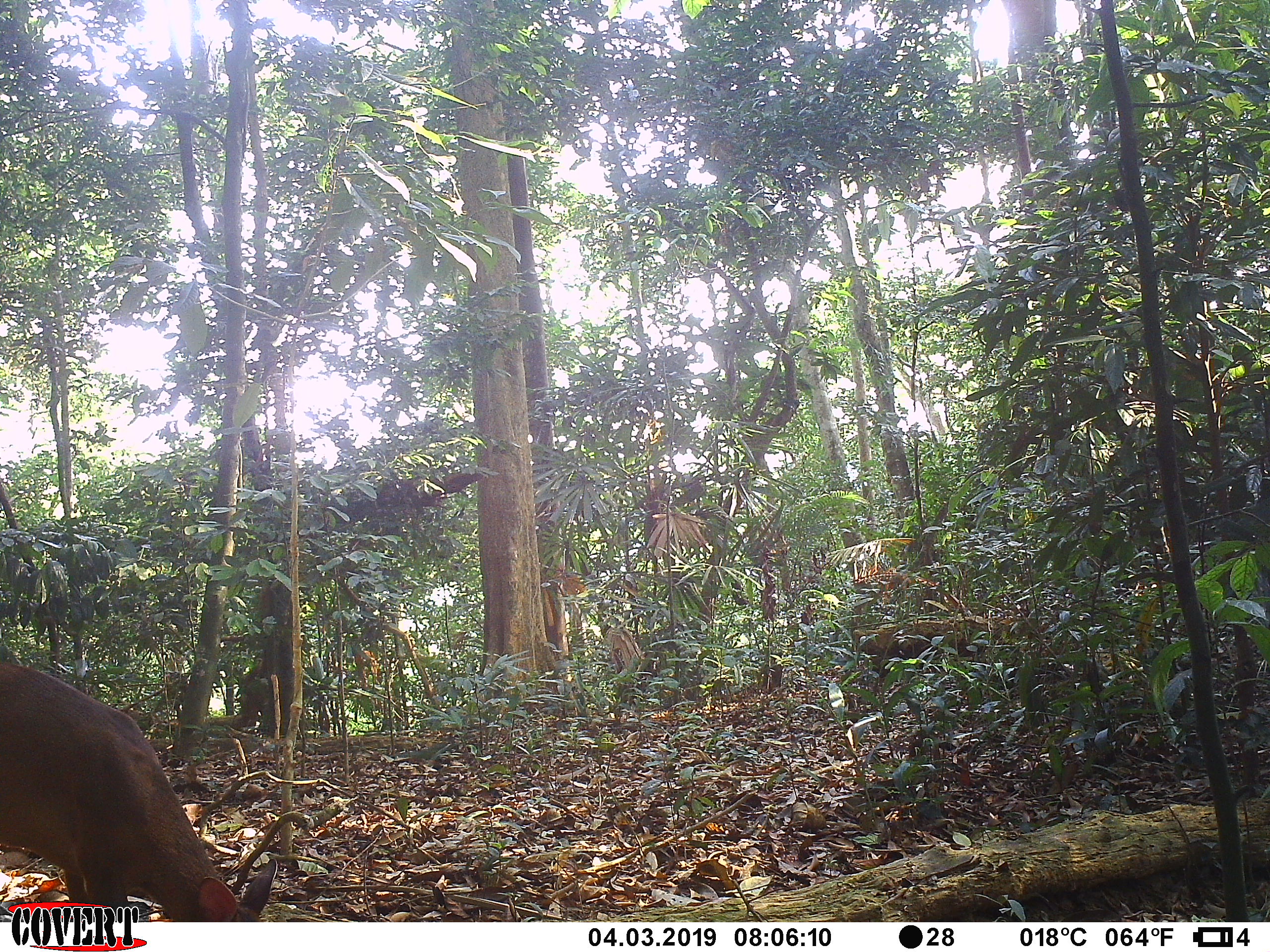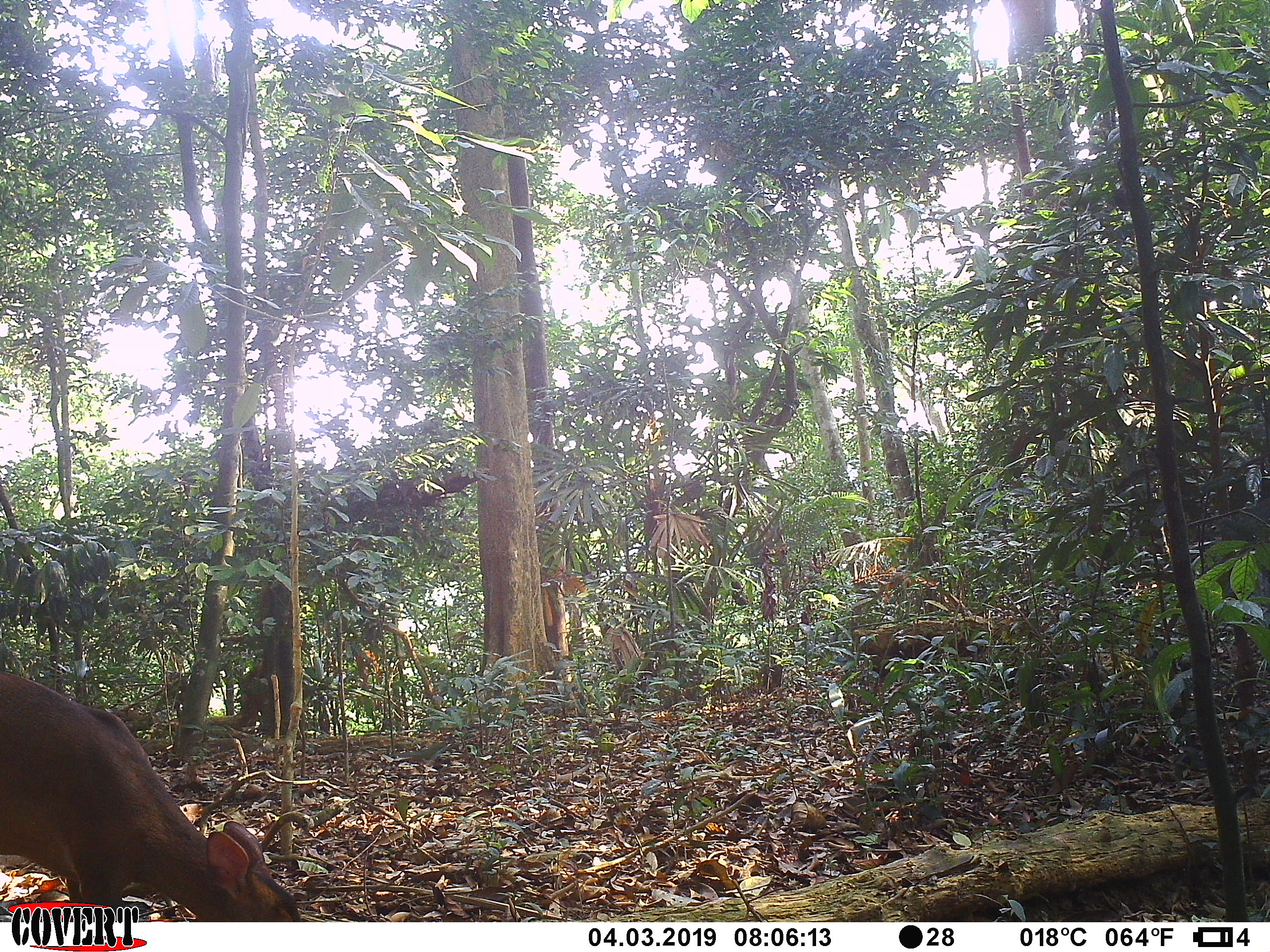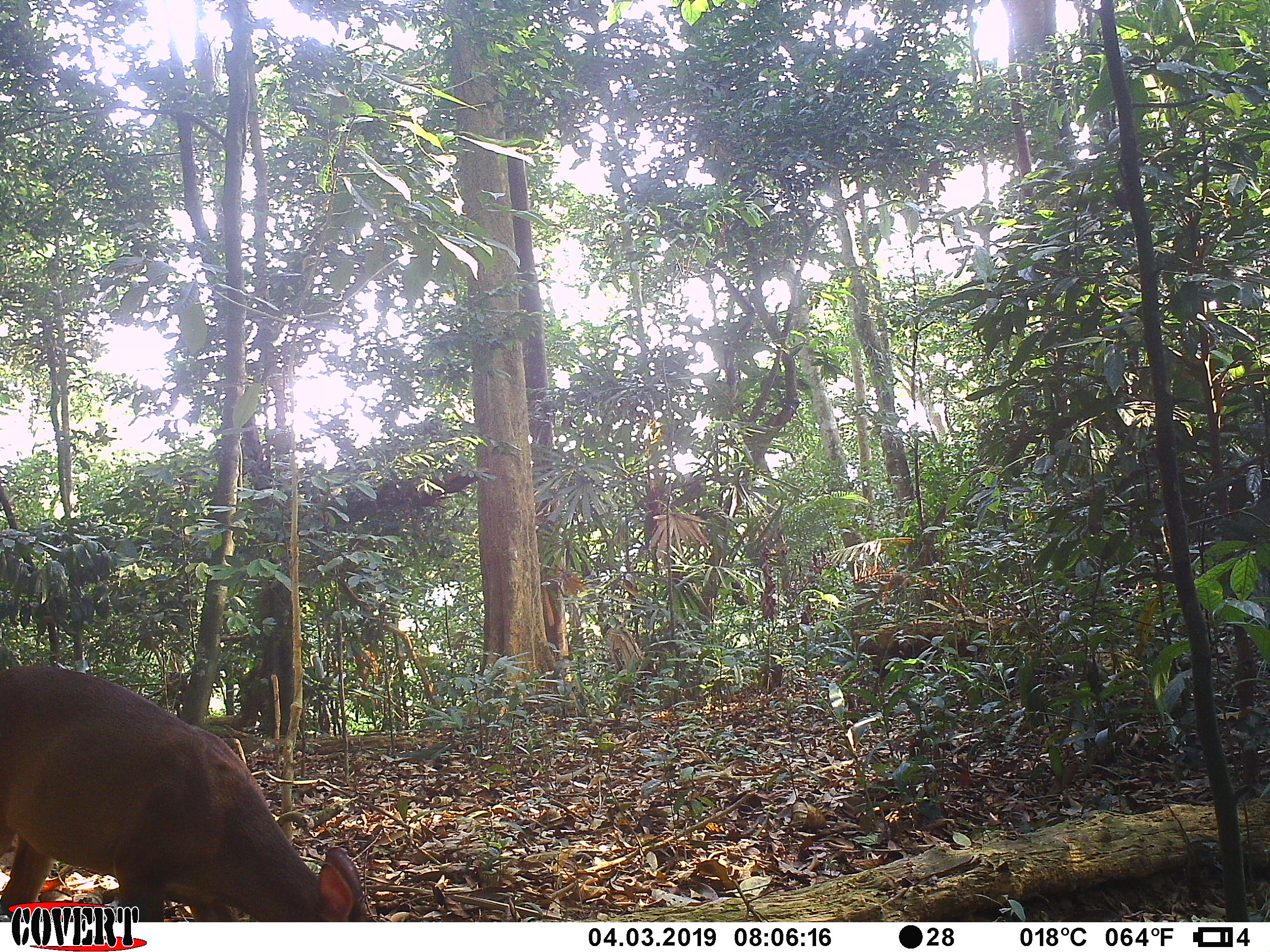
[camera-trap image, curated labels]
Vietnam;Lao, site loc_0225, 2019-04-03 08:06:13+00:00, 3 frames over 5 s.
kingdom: Animalia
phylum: Chordata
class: Mammalia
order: Artiodactyla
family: Cervidae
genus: Muntiacus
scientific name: Muntiacus vuquangensis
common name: large-antlered muntjac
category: large antlered muntjac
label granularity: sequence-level